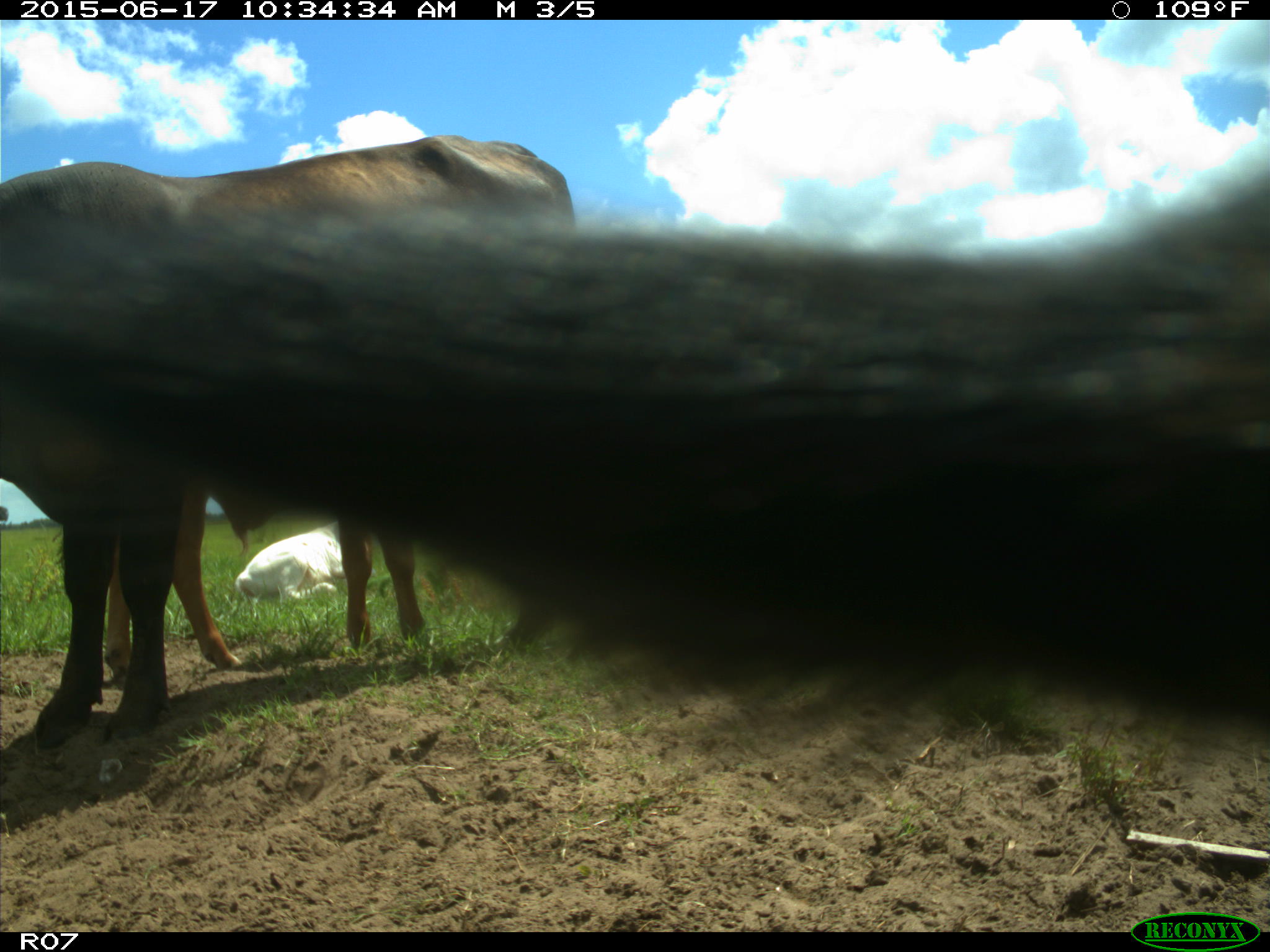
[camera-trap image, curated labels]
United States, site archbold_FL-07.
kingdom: Animalia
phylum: Chordata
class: Mammalia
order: Artiodactyla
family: Bovidae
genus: Bos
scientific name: Bos taurus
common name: domestic cow